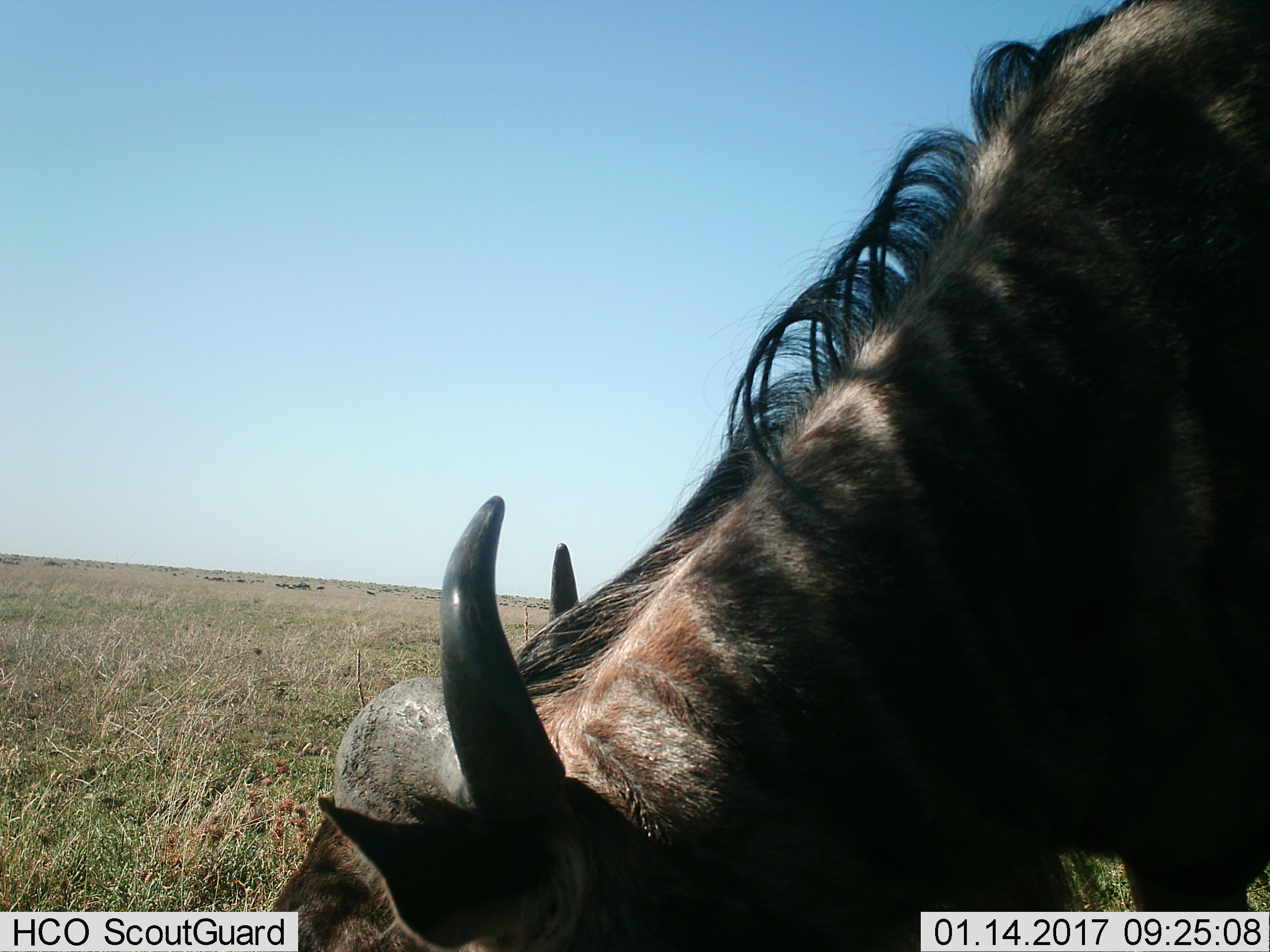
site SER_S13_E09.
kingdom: Animalia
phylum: Chordata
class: Mammalia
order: Artiodactyla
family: Bovidae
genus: Connochaetes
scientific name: Connochaetes taurinus taurinus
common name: blue wildebeest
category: wildebeestblue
Wildebeestblue (blue wildebeest) (Connochaetes taurinus taurinus), count 1. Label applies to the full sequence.